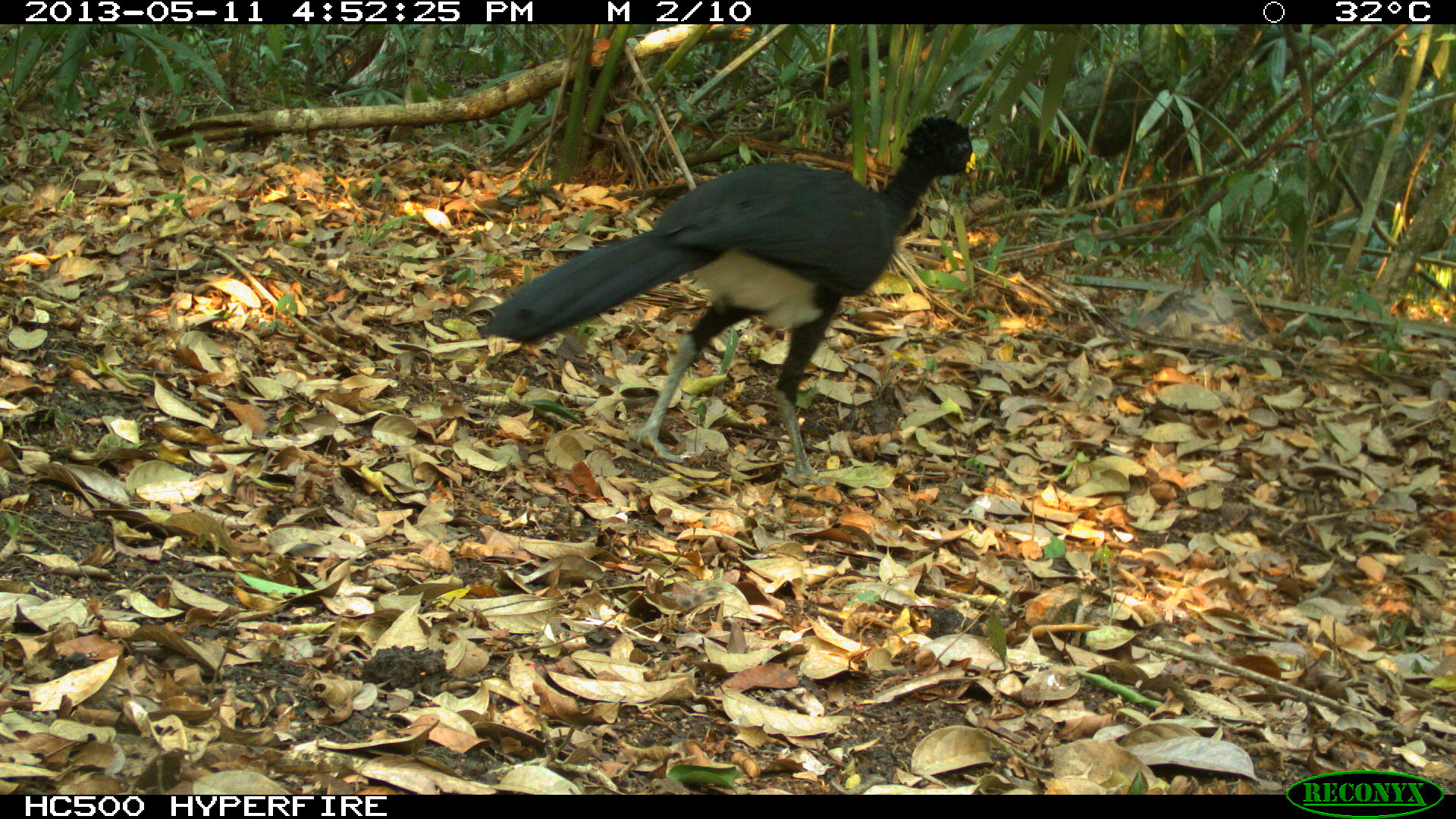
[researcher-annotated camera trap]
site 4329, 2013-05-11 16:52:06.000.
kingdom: Animalia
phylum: Chordata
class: Aves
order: Galliformes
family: Cracidae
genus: Crax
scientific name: Crax rubra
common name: great curassow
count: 1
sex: male